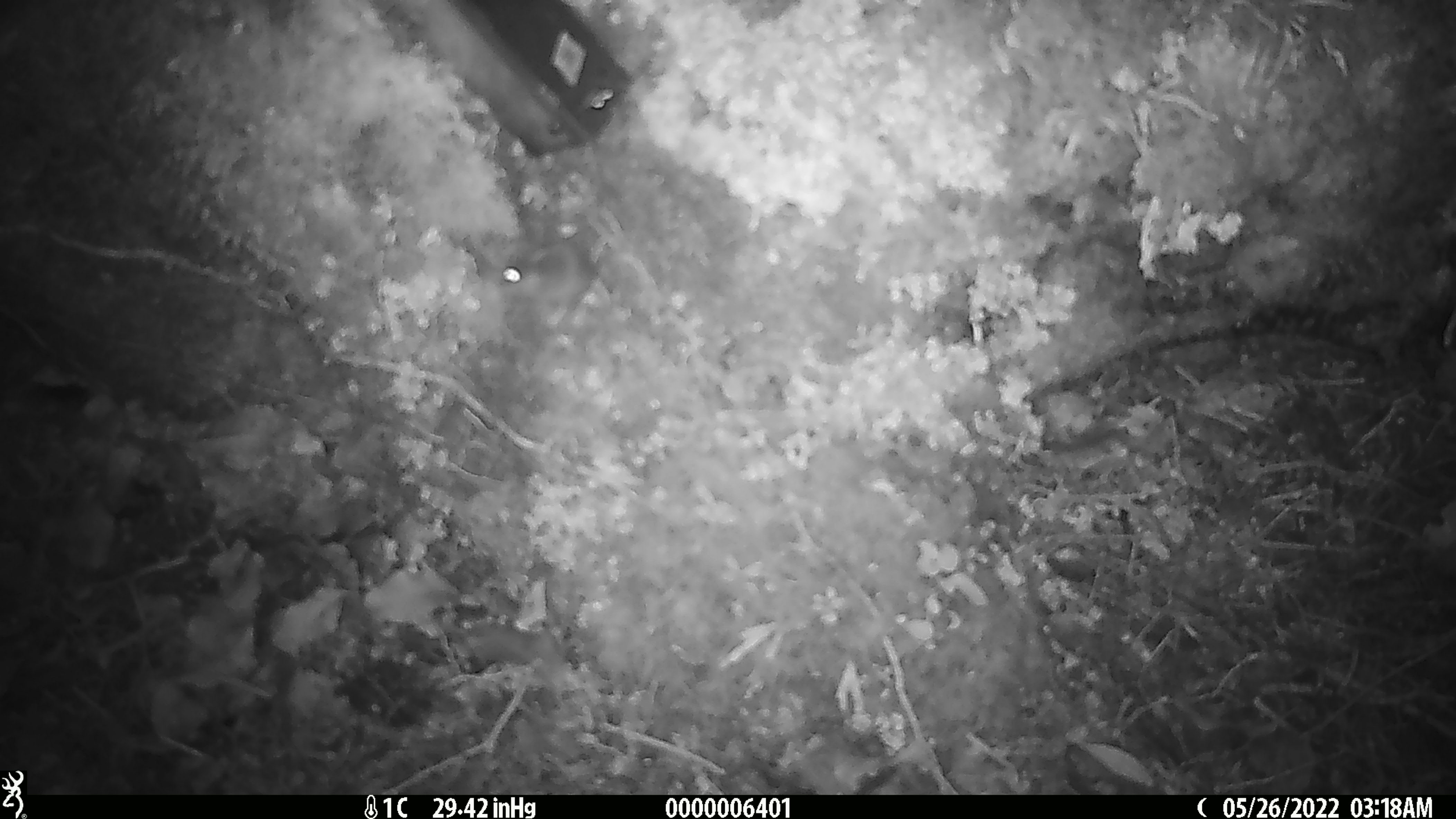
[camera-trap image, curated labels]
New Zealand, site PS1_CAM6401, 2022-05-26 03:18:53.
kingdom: Animalia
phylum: Chordata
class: Mammalia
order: Rodentia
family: Muridae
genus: Mus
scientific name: Mus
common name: mouse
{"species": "mouse (Mus)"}